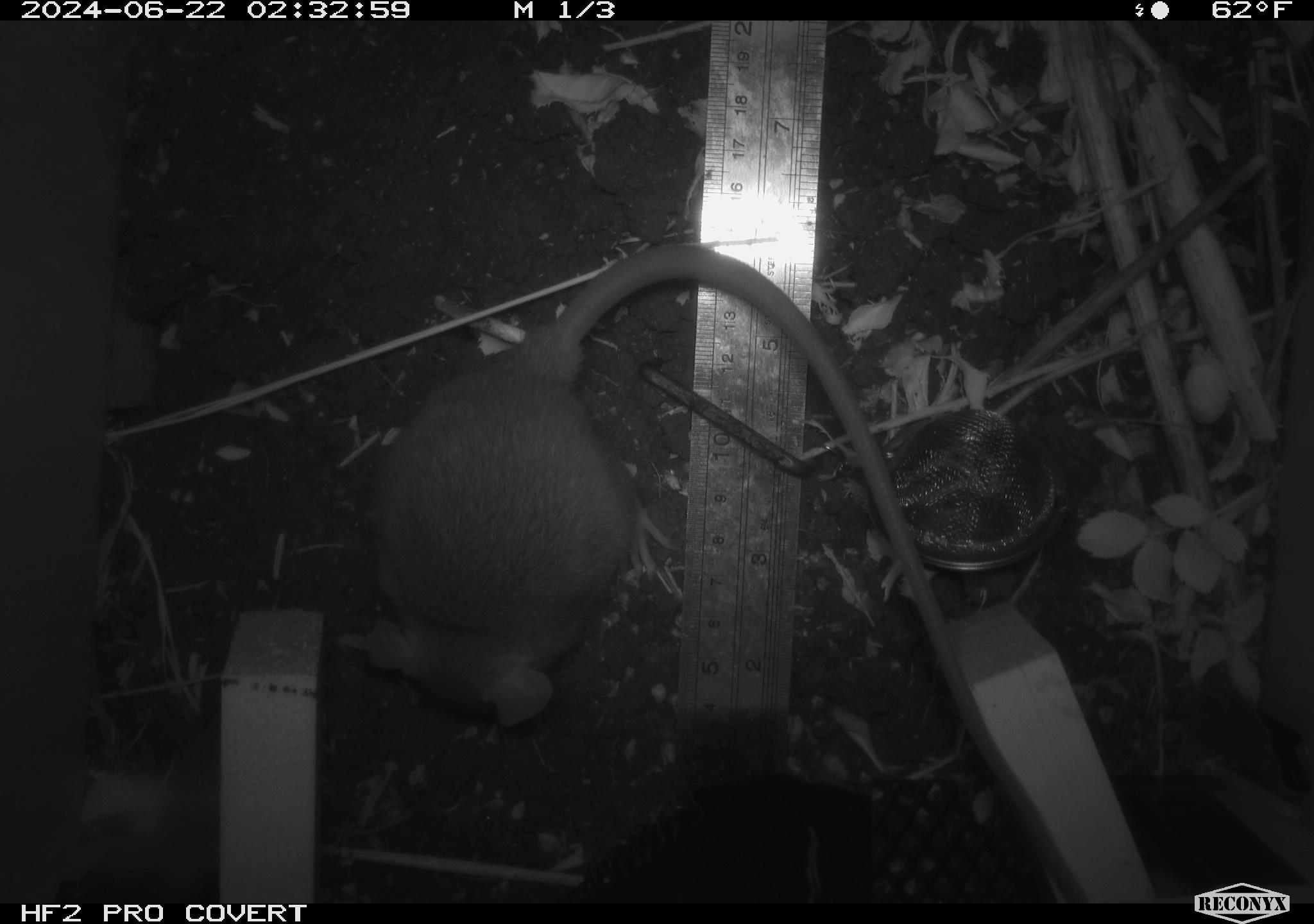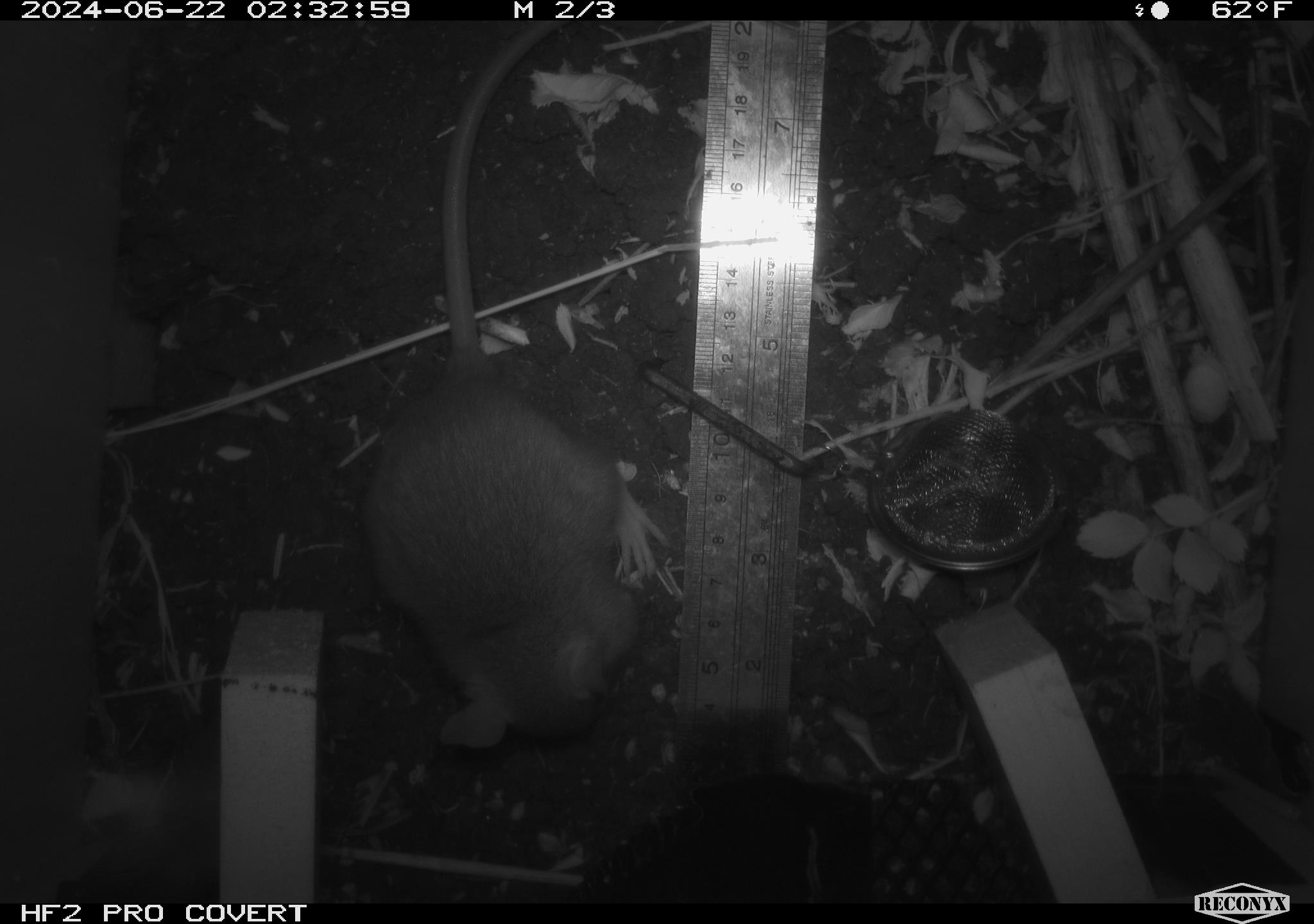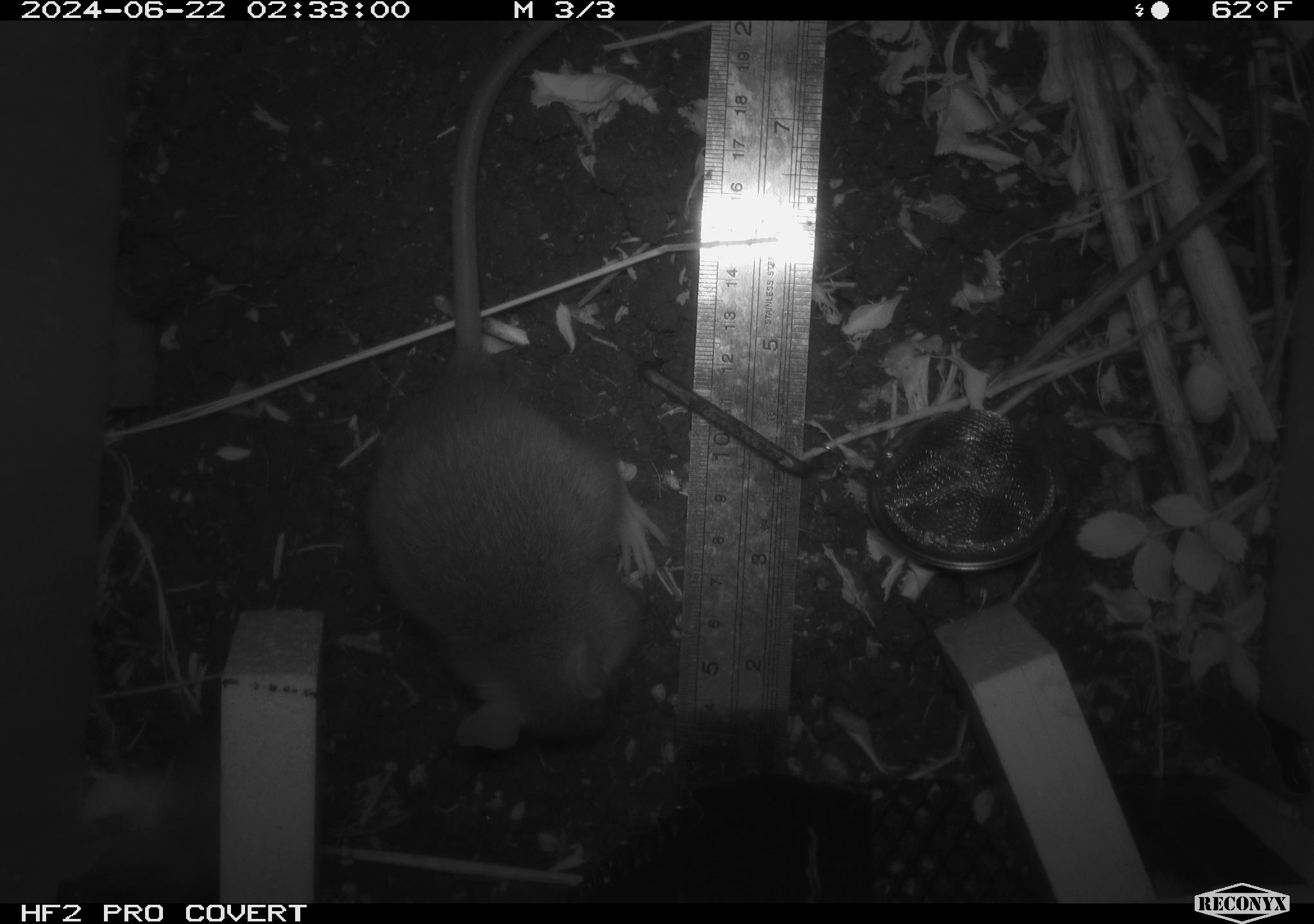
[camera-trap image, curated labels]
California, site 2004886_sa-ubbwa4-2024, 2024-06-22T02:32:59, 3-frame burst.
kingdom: Animalia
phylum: Chordata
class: Mammalia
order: Rodentia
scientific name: Rodentia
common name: woodrat or rat or mouse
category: woodrat or rat or mouse species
Woodrat or rat or mouse species (woodrat or rat or mouse) (Rodentia).